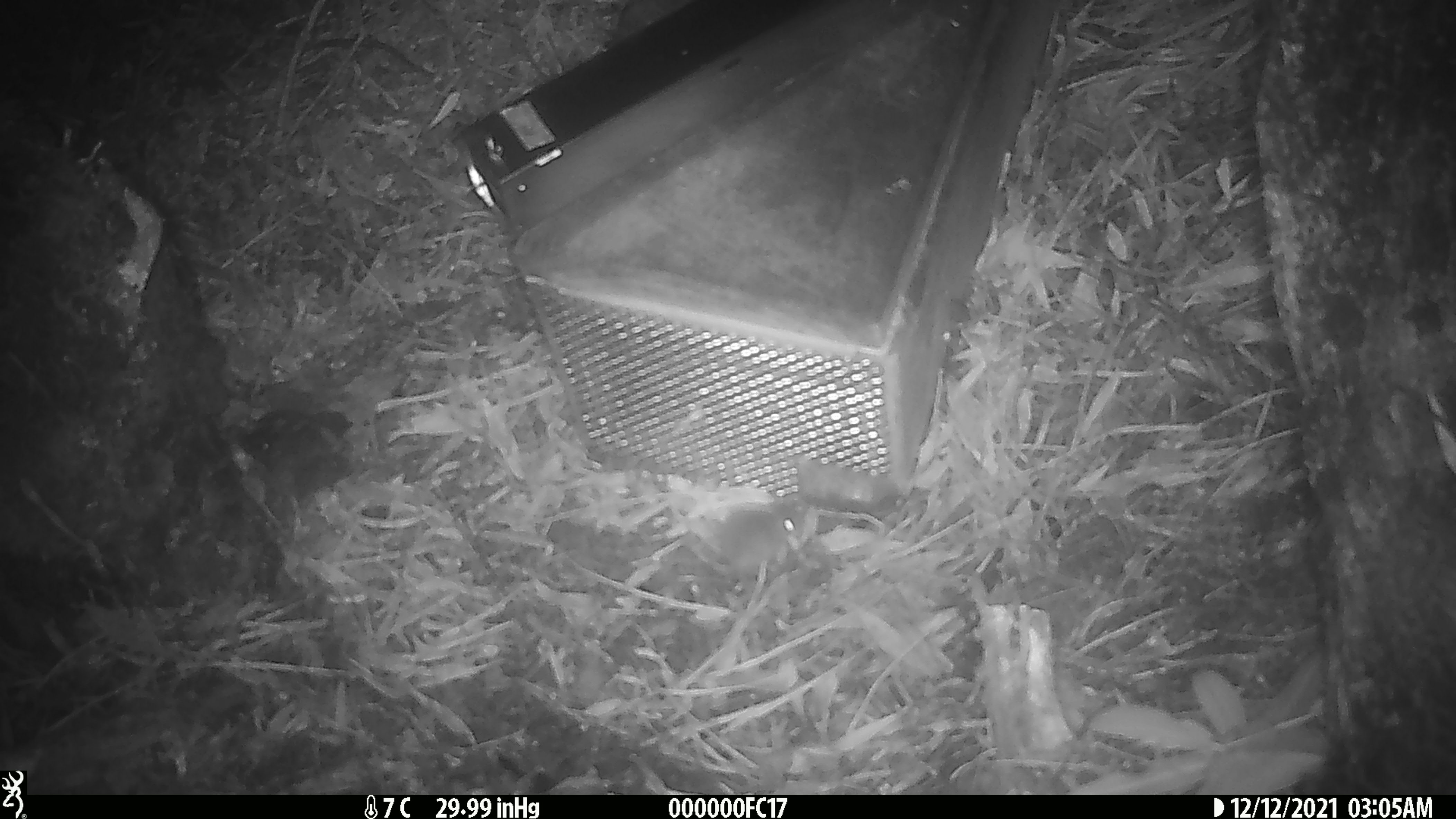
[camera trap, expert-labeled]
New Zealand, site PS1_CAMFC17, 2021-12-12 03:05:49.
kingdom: Animalia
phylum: Chordata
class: Mammalia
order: Rodentia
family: Muridae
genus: Mus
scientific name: Mus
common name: mouse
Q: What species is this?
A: Mouse (Mus).